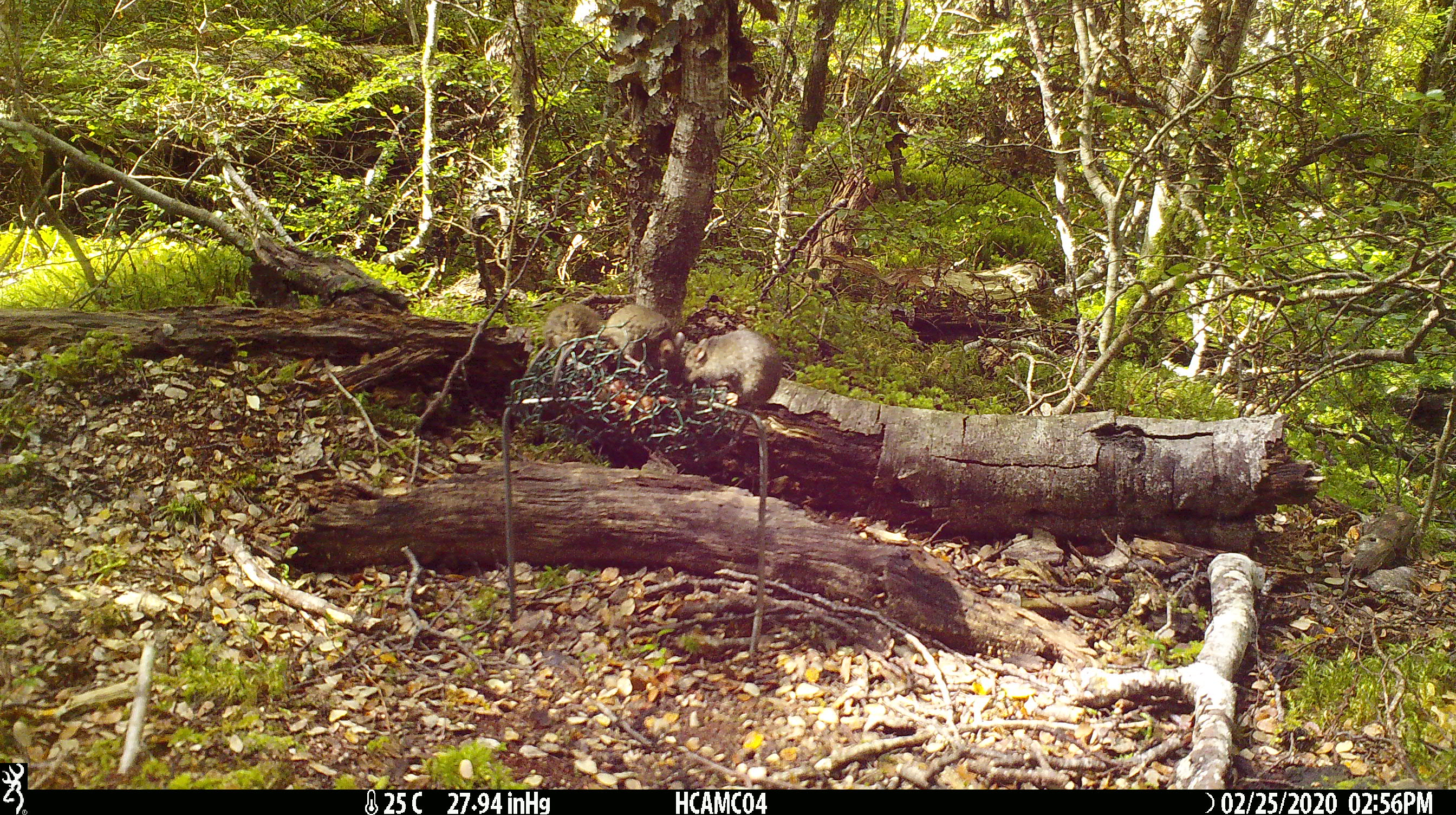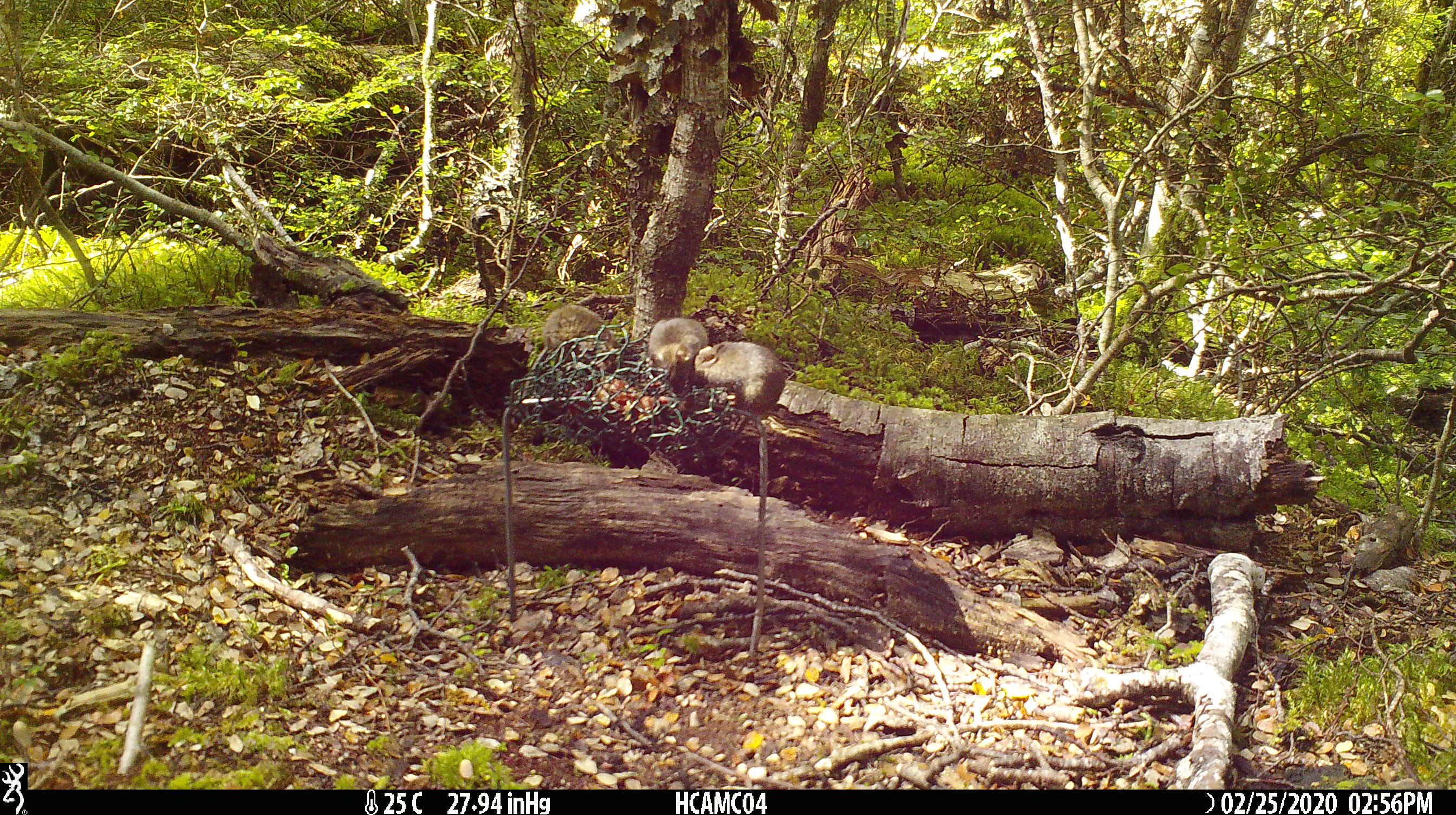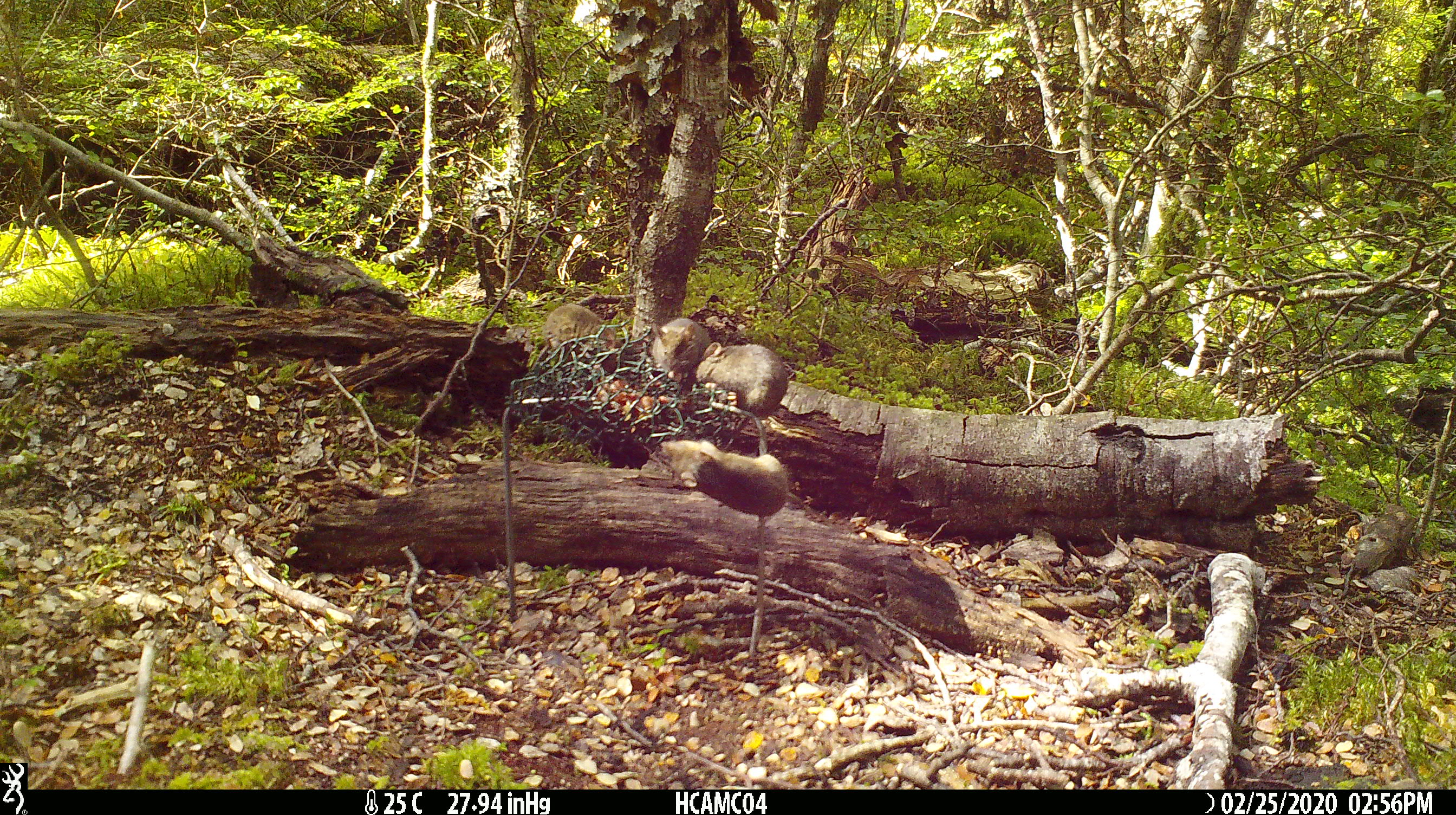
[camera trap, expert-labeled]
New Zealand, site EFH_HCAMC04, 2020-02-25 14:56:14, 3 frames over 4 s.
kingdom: Animalia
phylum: Chordata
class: Mammalia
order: Rodentia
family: Muridae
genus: Mus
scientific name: Mus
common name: mouse